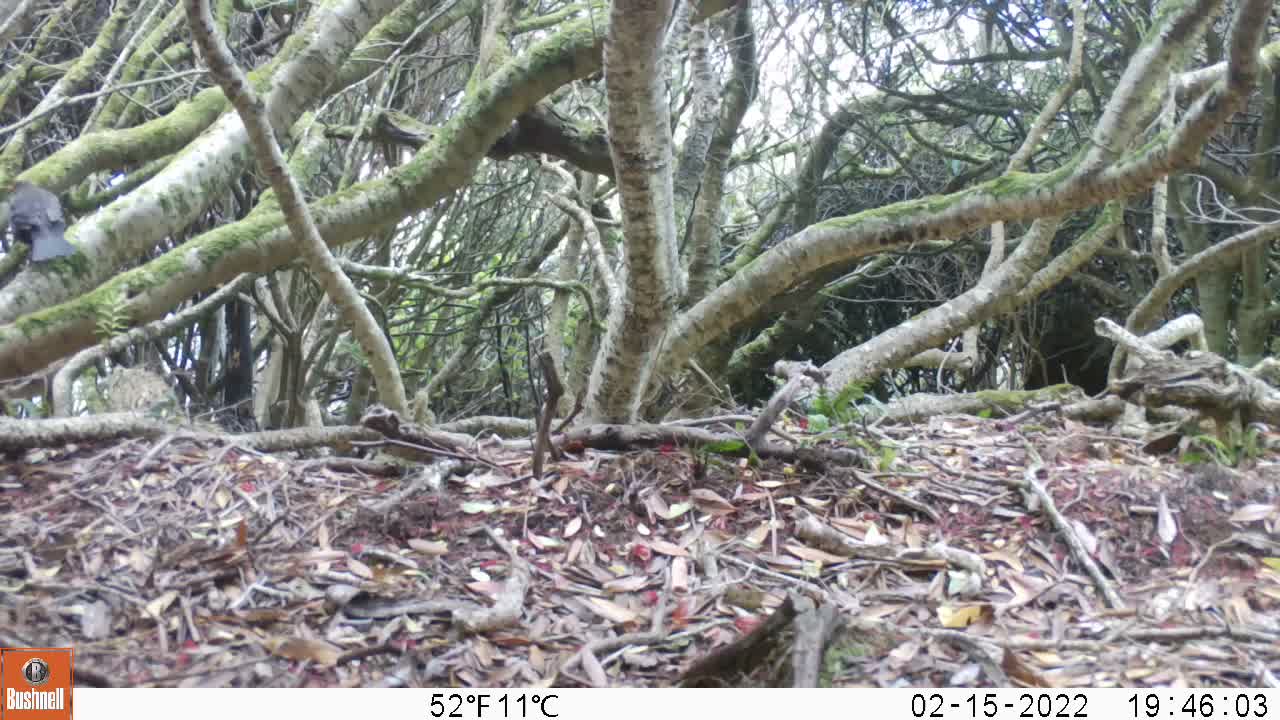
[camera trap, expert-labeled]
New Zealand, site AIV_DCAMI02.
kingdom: Animalia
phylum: Chordata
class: Aves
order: Passeriformes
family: Turdidae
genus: Turdus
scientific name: Turdus merula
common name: eurasian blackbird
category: blackbird